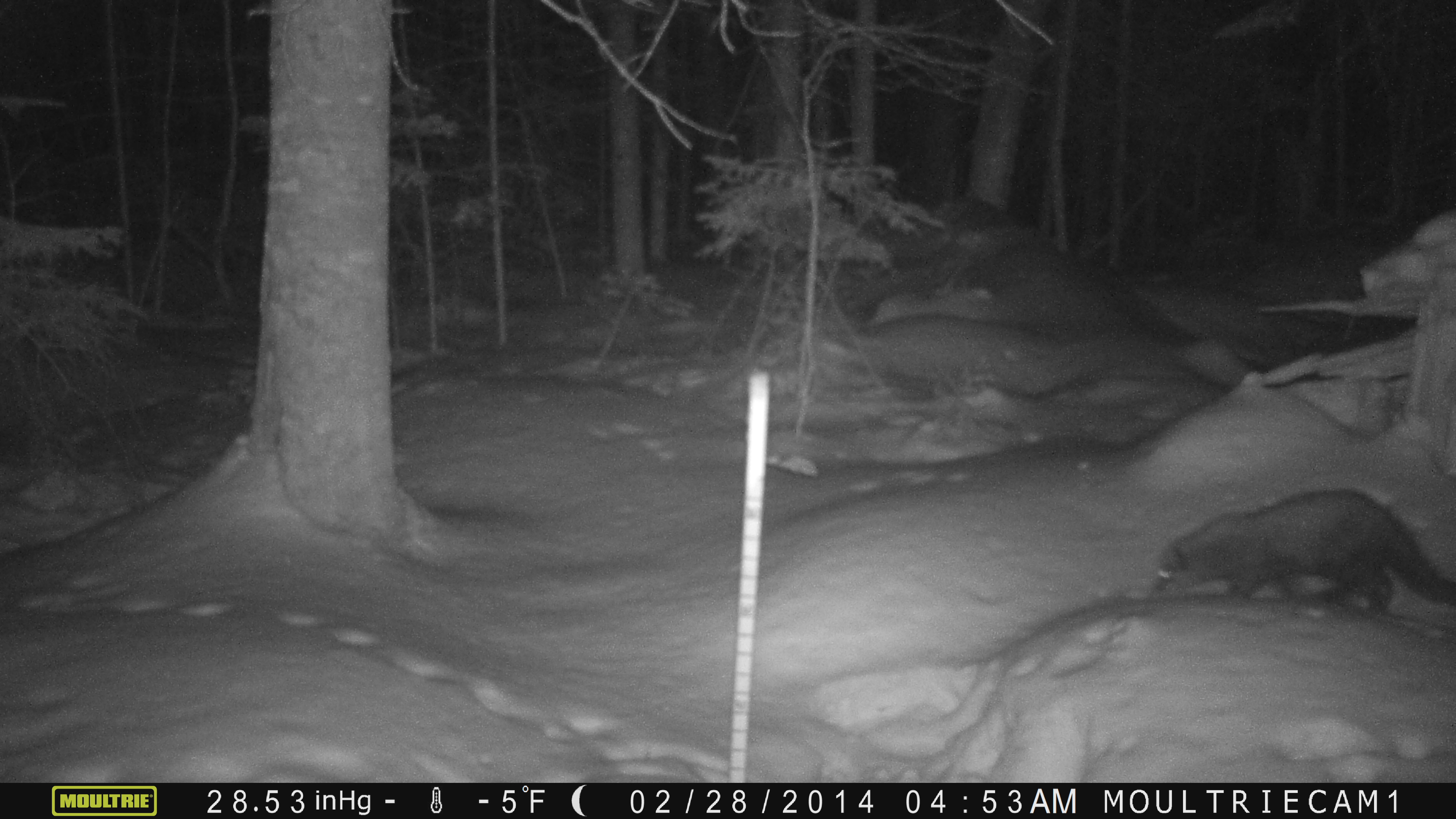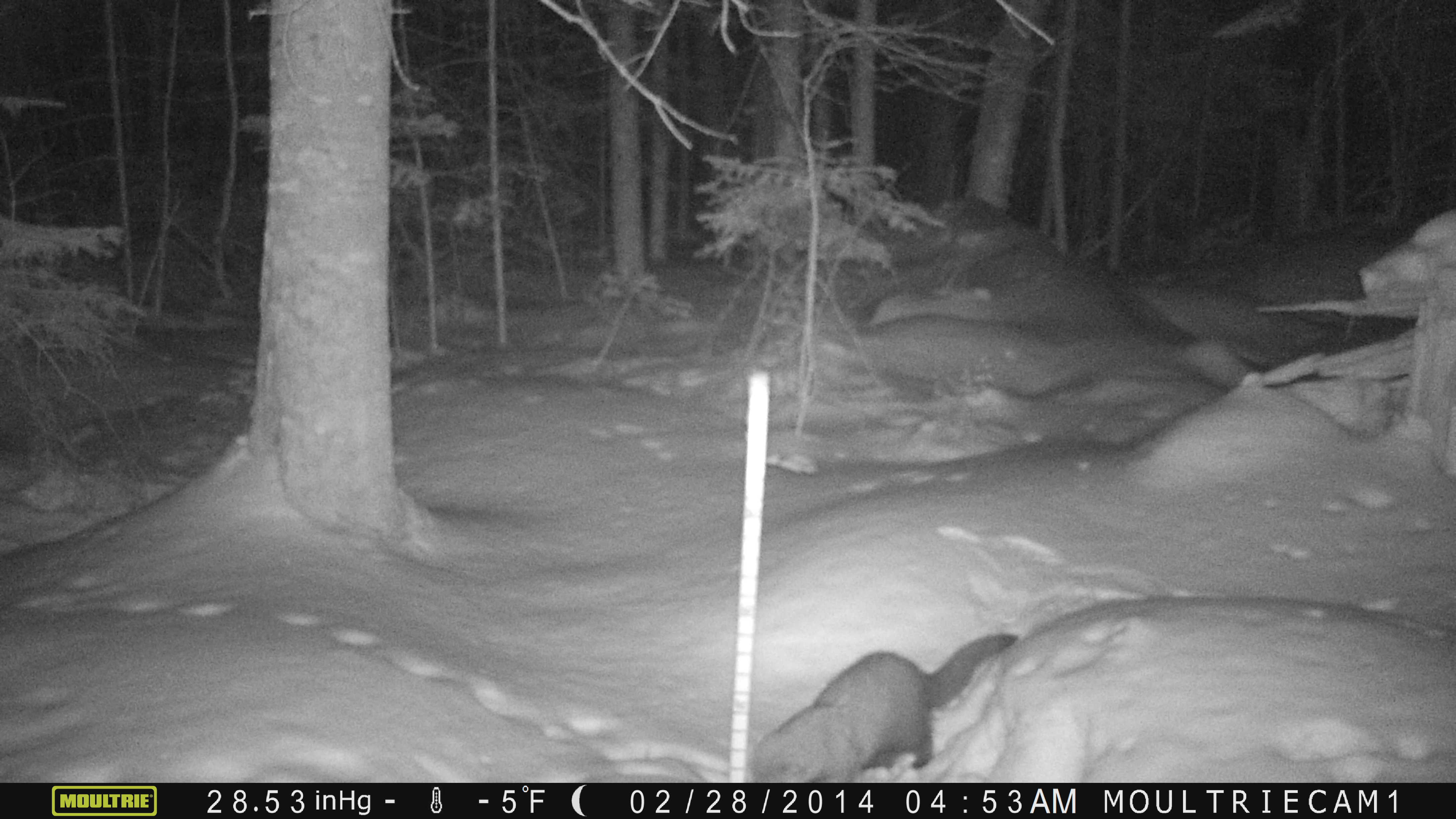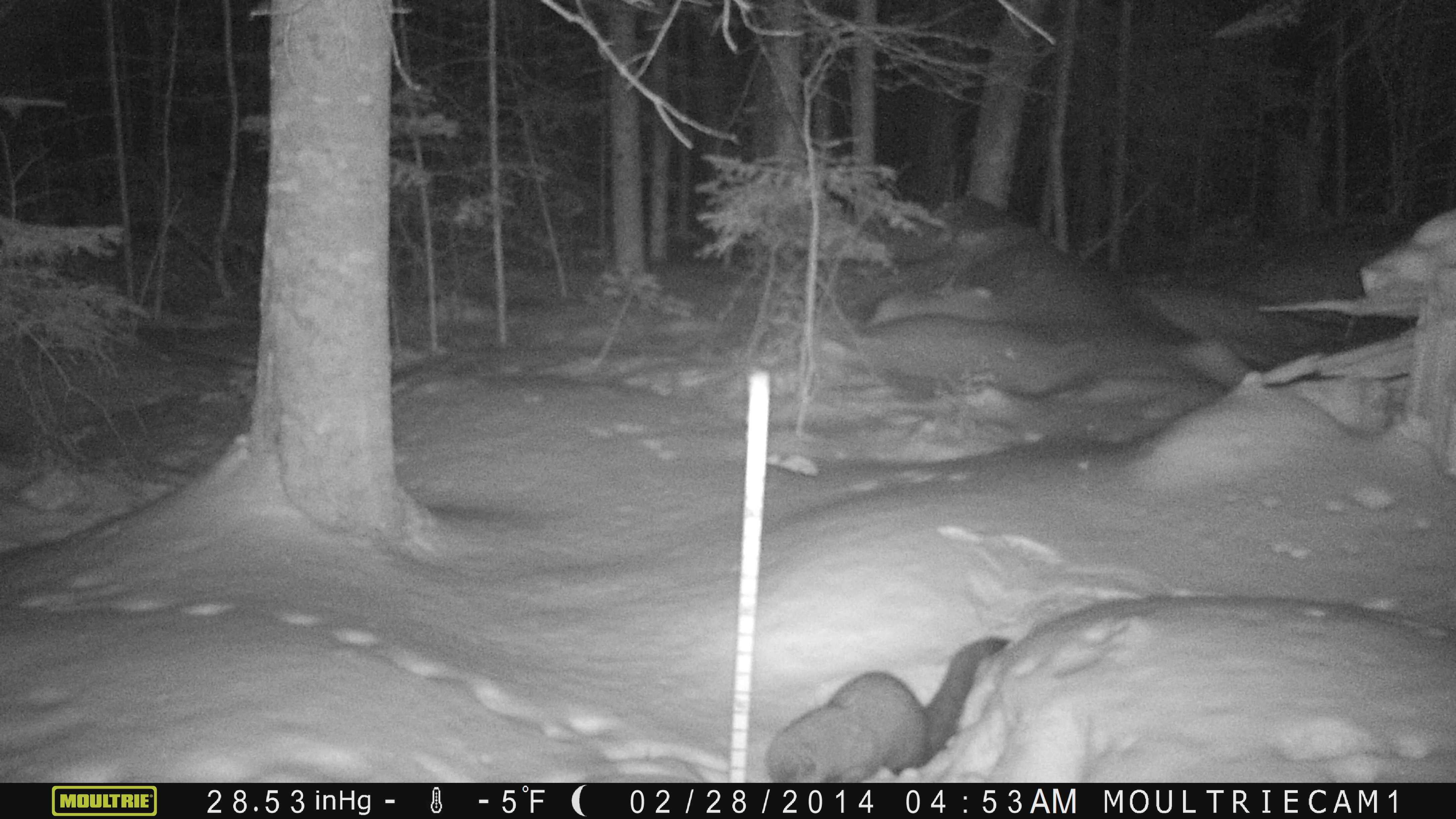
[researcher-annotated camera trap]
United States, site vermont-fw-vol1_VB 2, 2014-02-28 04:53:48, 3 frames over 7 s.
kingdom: Animalia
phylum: Chordata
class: Mammalia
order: Carnivora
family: Mustelidae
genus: Pekania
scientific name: Pekania pennanti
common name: fisher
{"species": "fisher (Pekania pennanti)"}